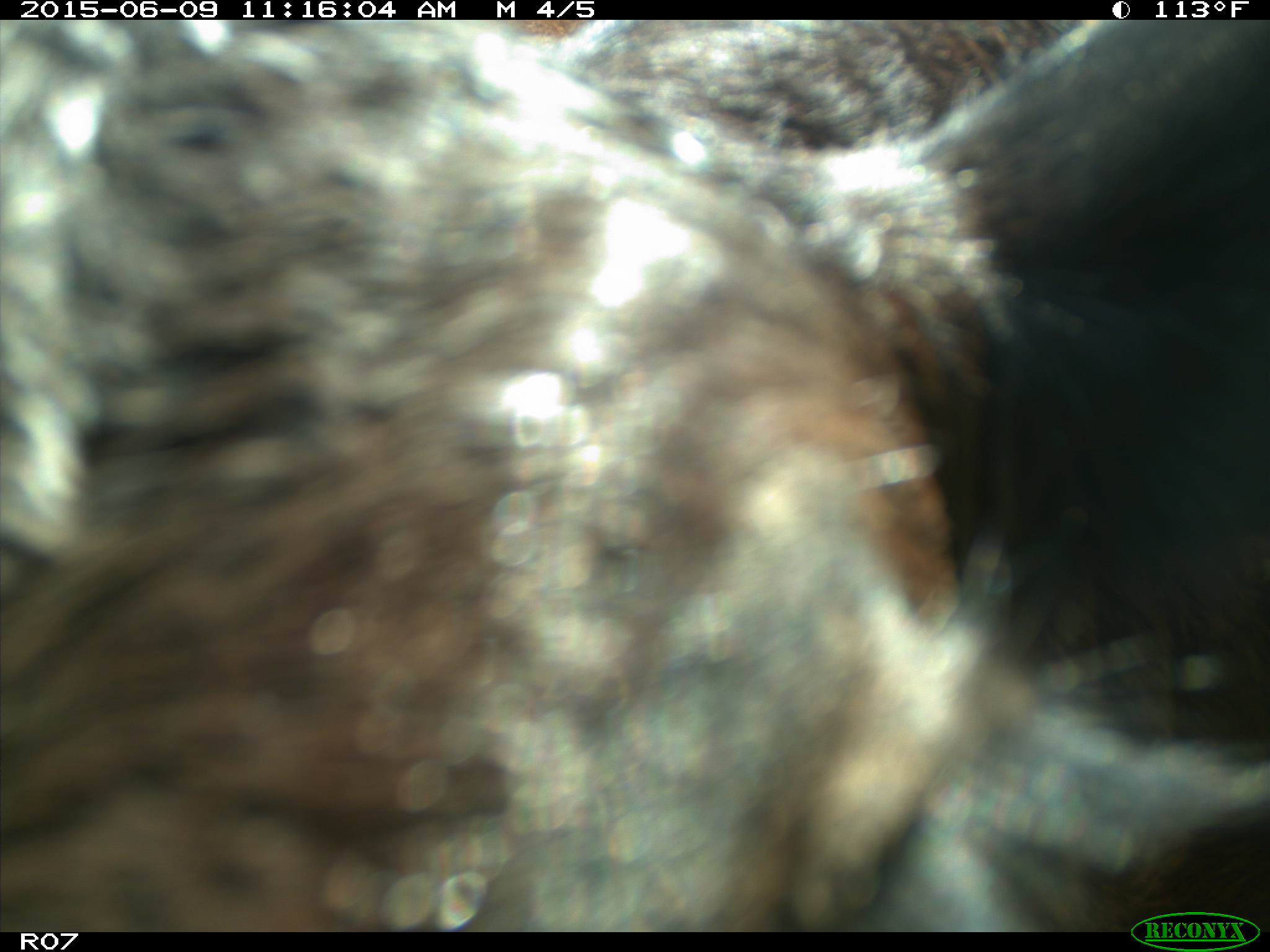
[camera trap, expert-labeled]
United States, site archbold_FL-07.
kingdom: Animalia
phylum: Chordata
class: Mammalia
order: Artiodactyla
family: Bovidae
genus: Bos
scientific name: Bos taurus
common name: domestic cow